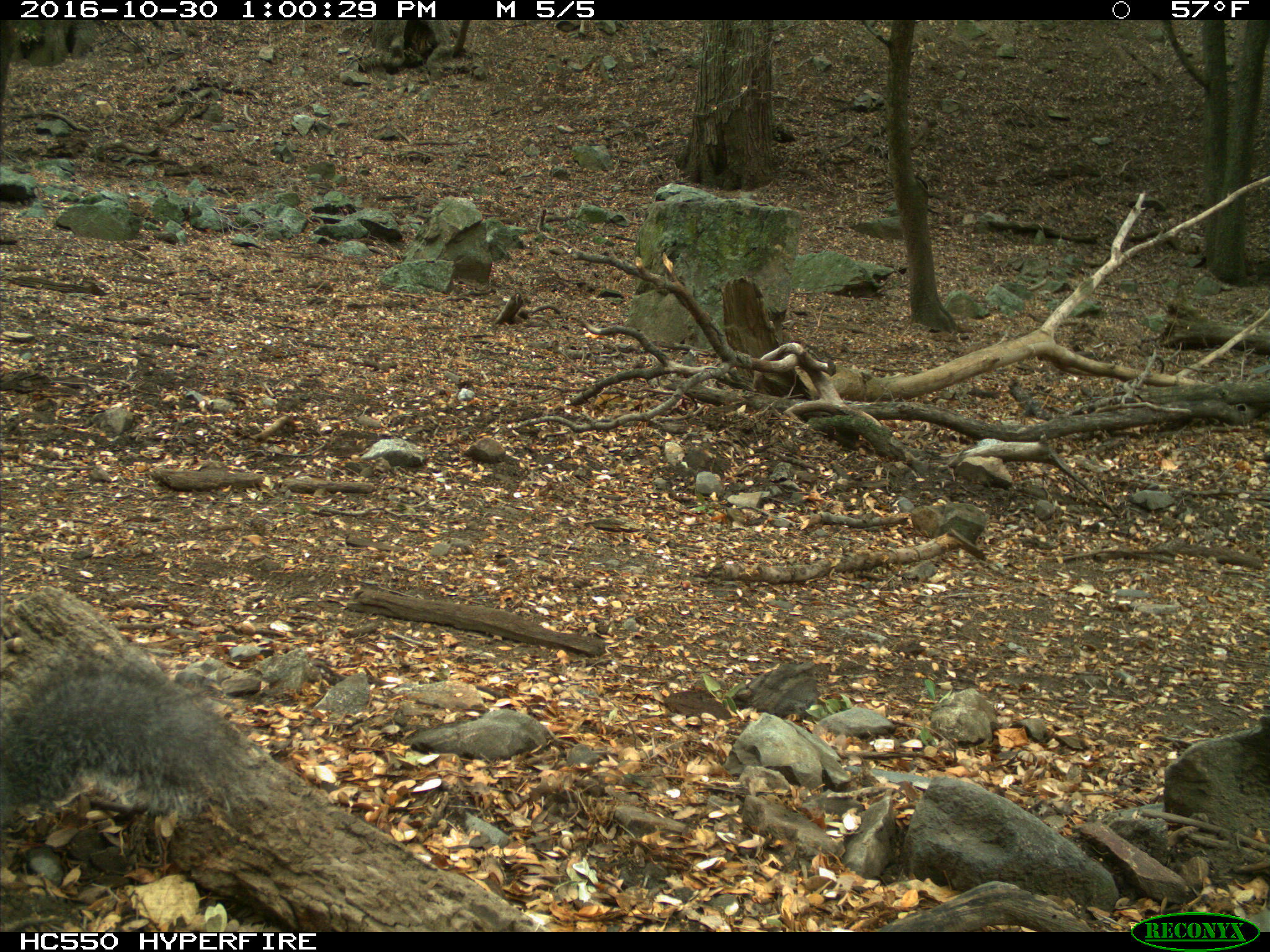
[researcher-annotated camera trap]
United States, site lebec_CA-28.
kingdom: Animalia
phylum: Chordata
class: Mammalia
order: Rodentia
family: Sciuridae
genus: Sciurus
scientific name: Sciurus carolinensis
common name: eastern gray squirrel